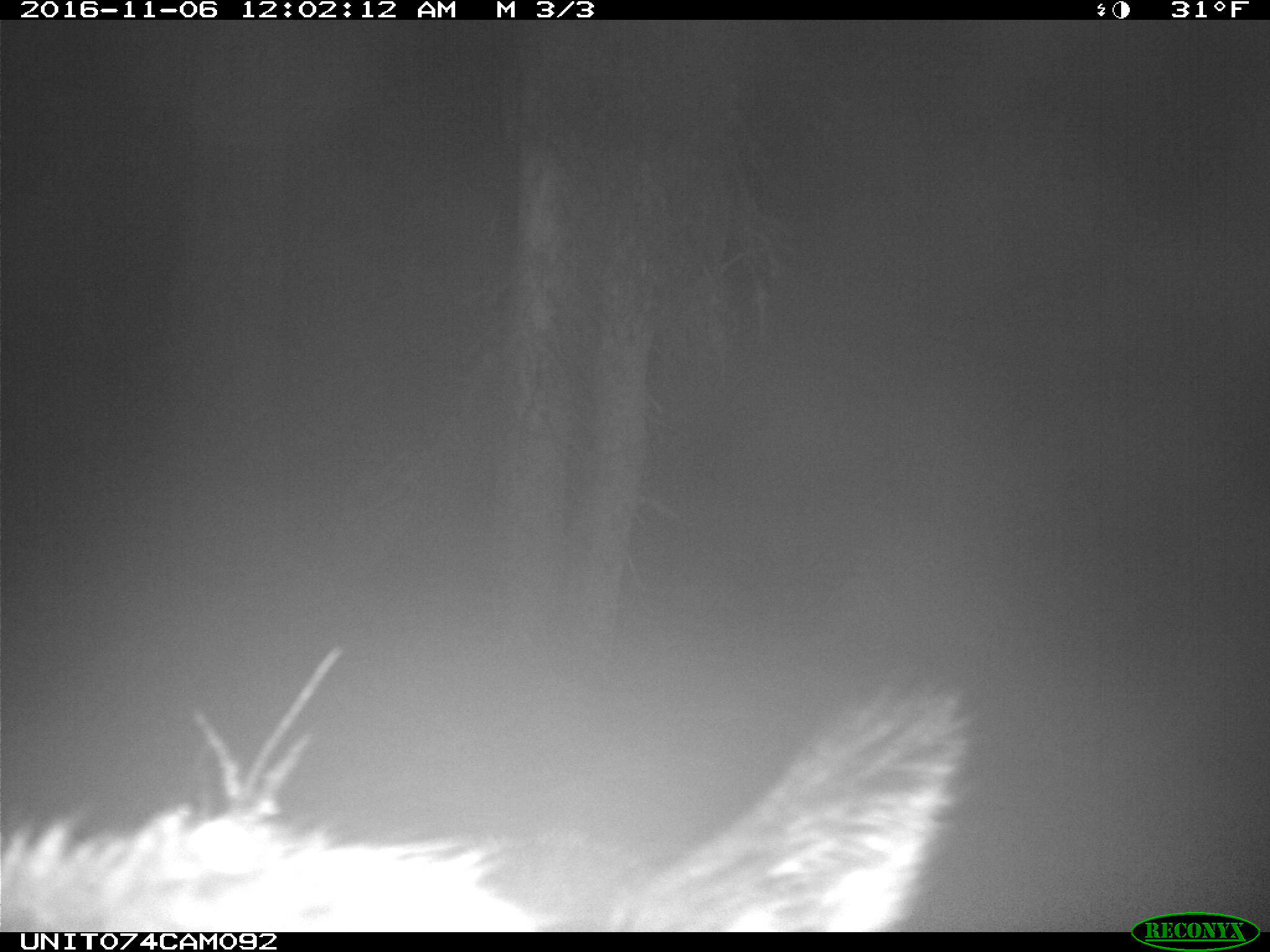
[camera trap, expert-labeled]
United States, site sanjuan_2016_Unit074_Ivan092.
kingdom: Animalia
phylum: Chordata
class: Mammalia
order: Artiodactyla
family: Cervidae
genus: Cervus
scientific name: Cervus elaphus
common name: red deer